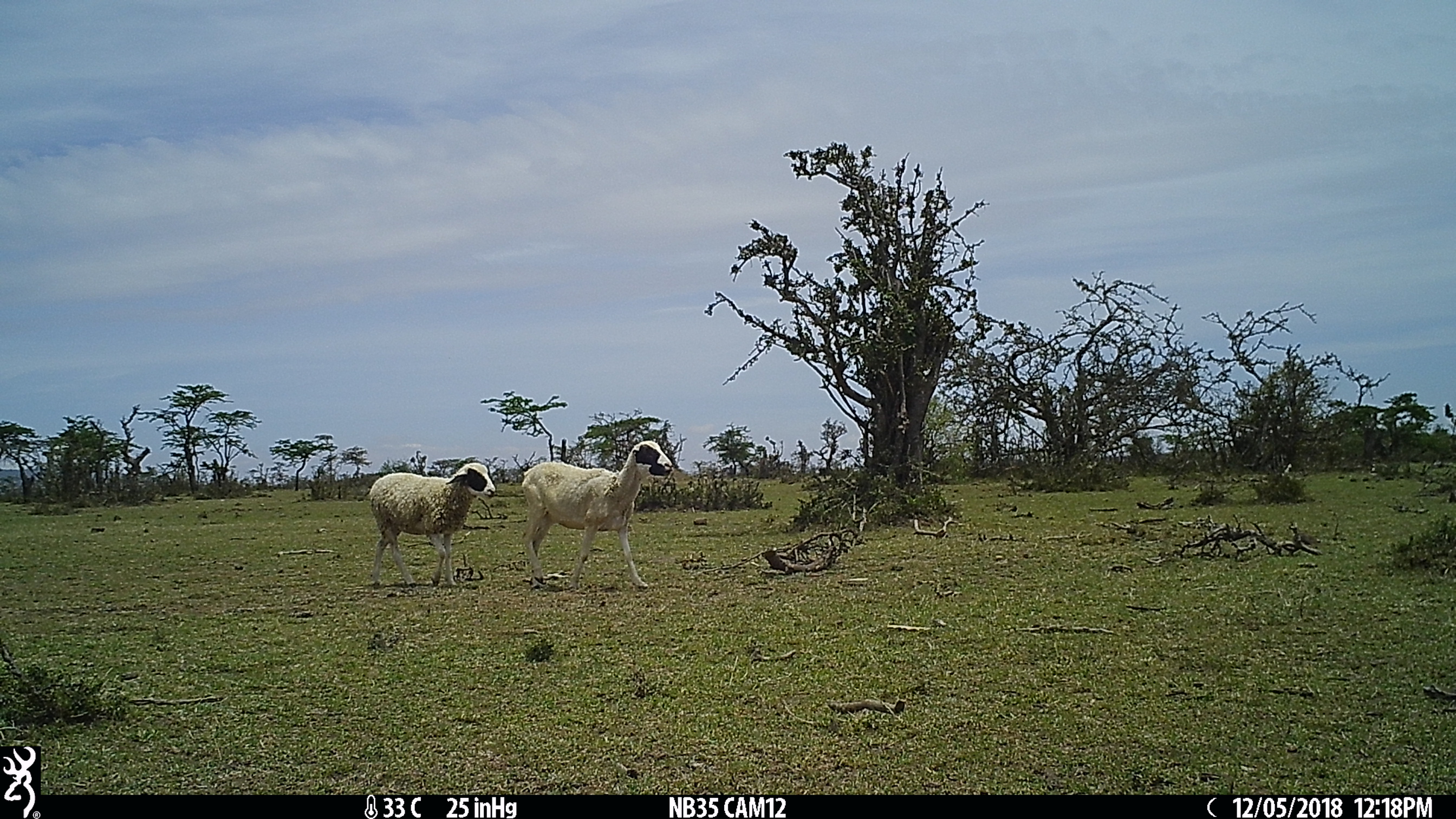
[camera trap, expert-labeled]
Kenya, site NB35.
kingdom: Animalia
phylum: Chordata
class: Mammalia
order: Artiodactyla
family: Bovidae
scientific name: Bovidae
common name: sheep or goat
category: shoat